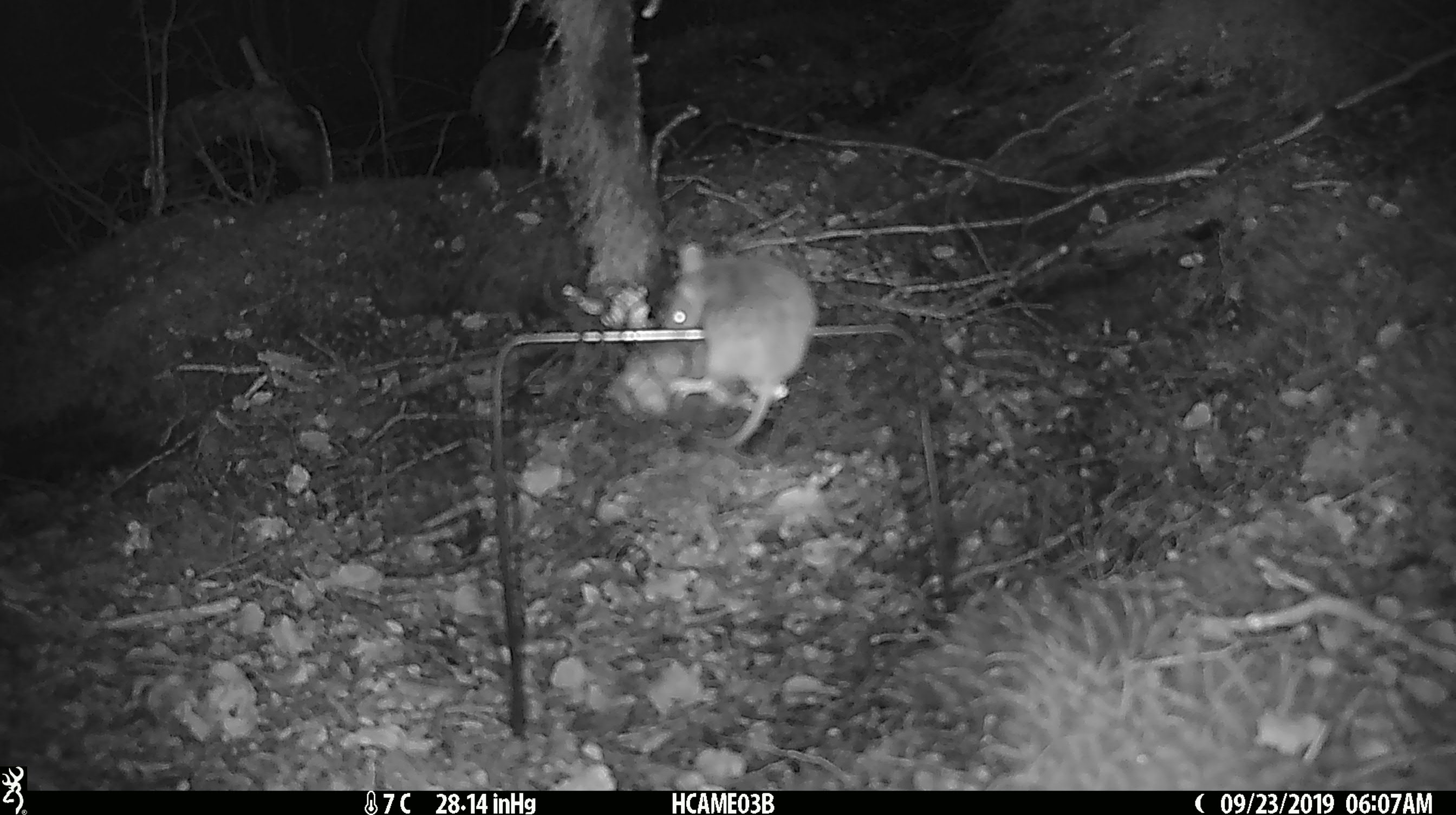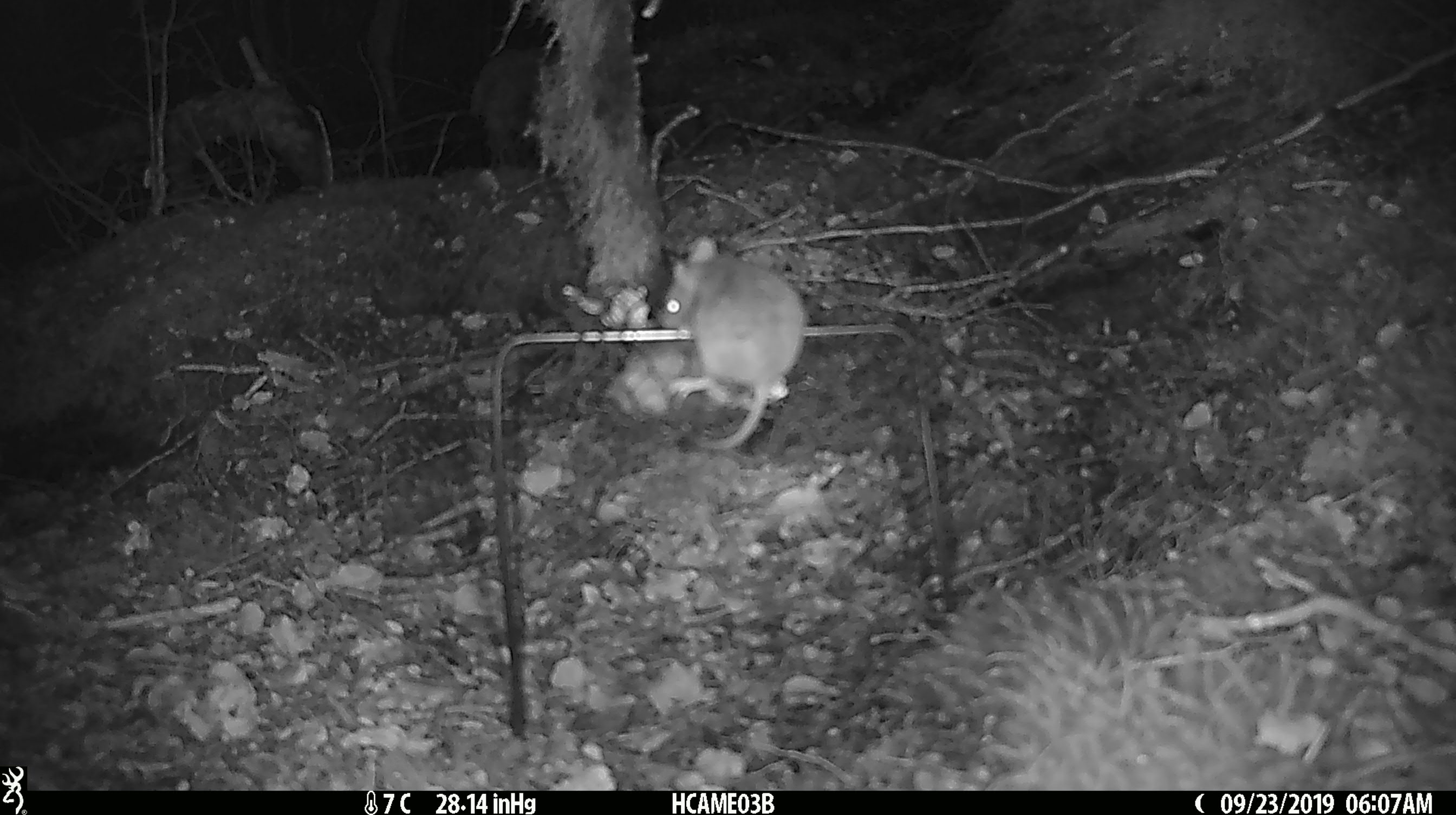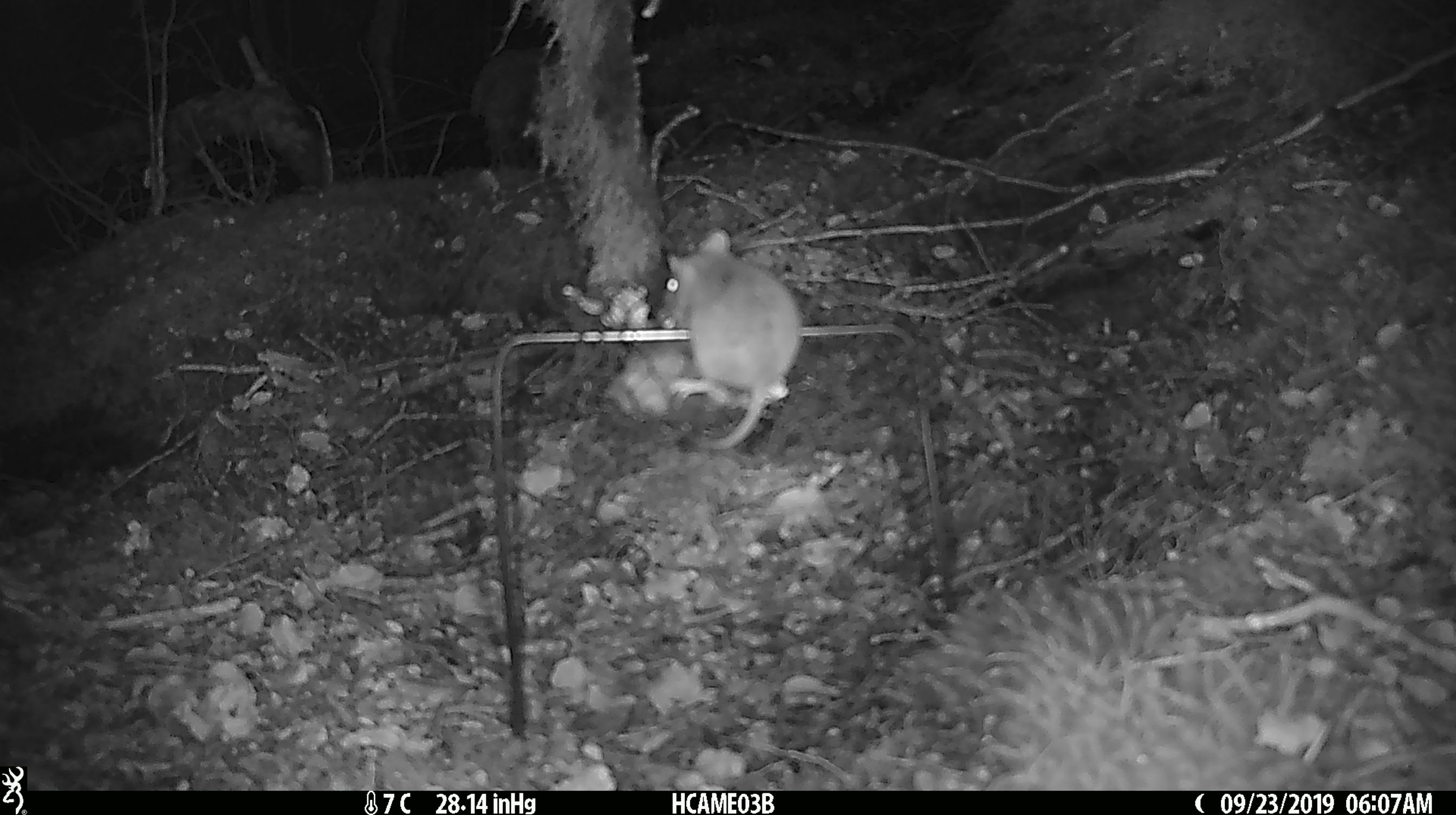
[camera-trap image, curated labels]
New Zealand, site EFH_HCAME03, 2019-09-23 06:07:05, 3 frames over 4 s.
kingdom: Animalia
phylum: Chordata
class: Mammalia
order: Rodentia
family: Muridae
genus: Mus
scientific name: Mus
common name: mouse